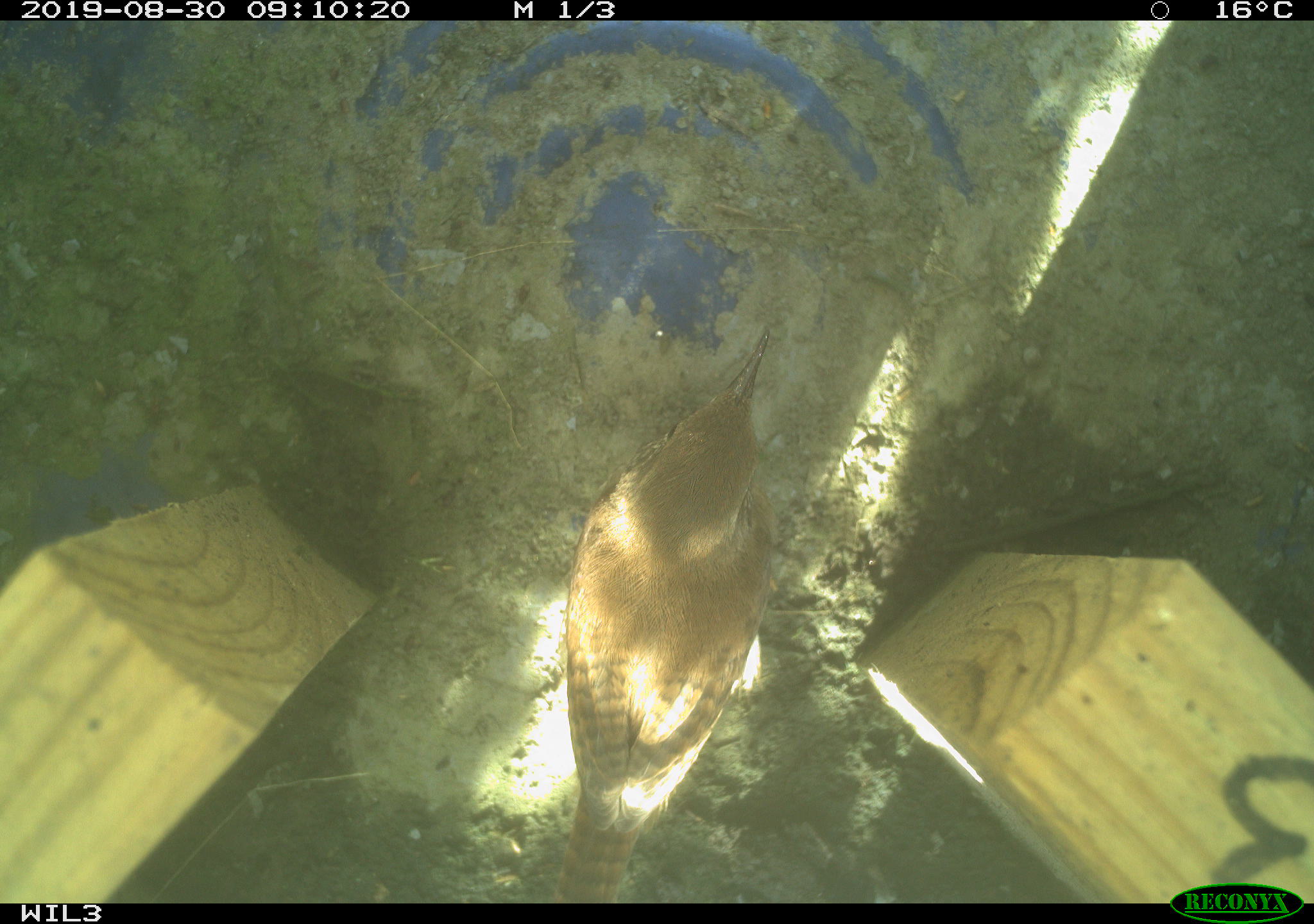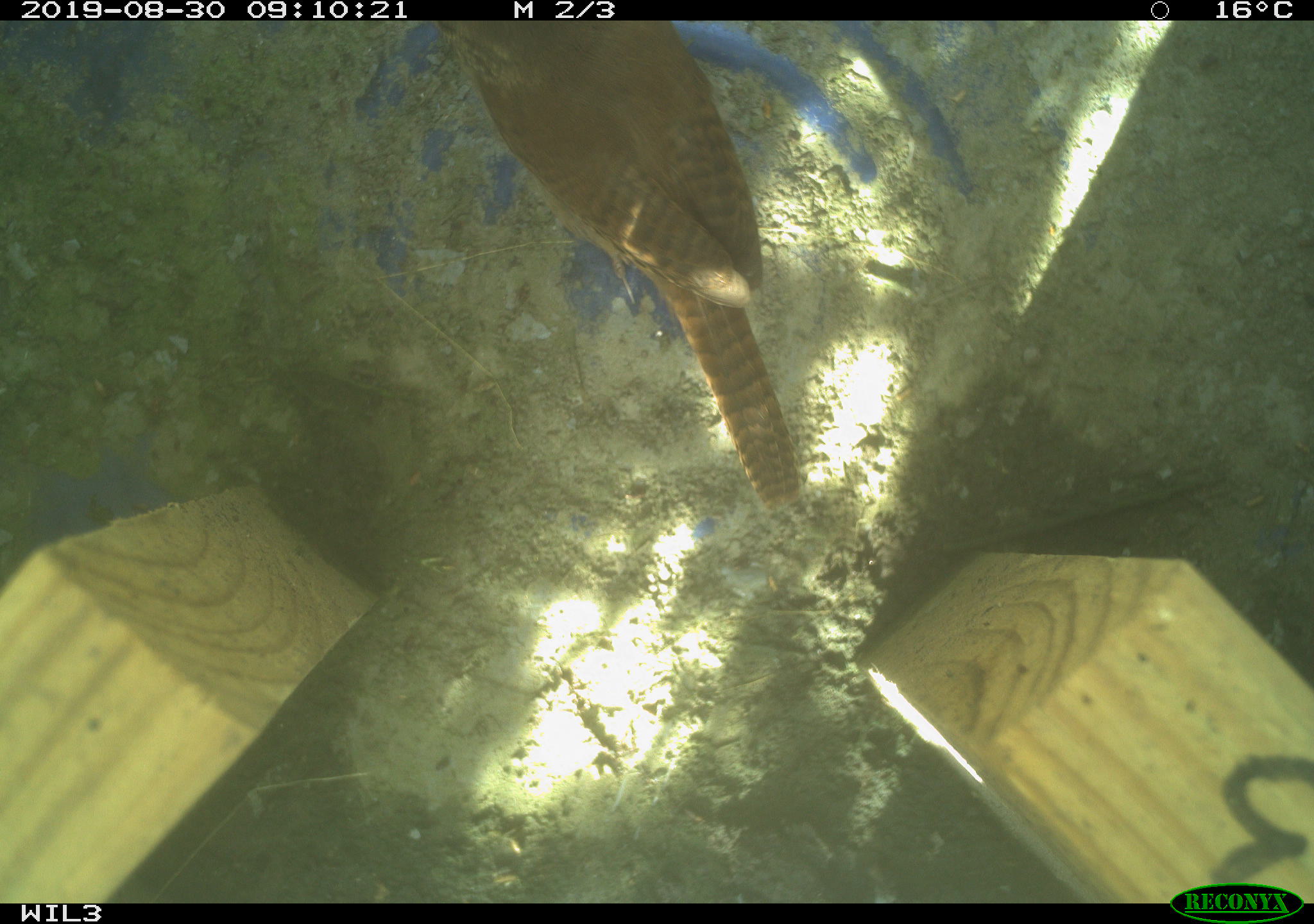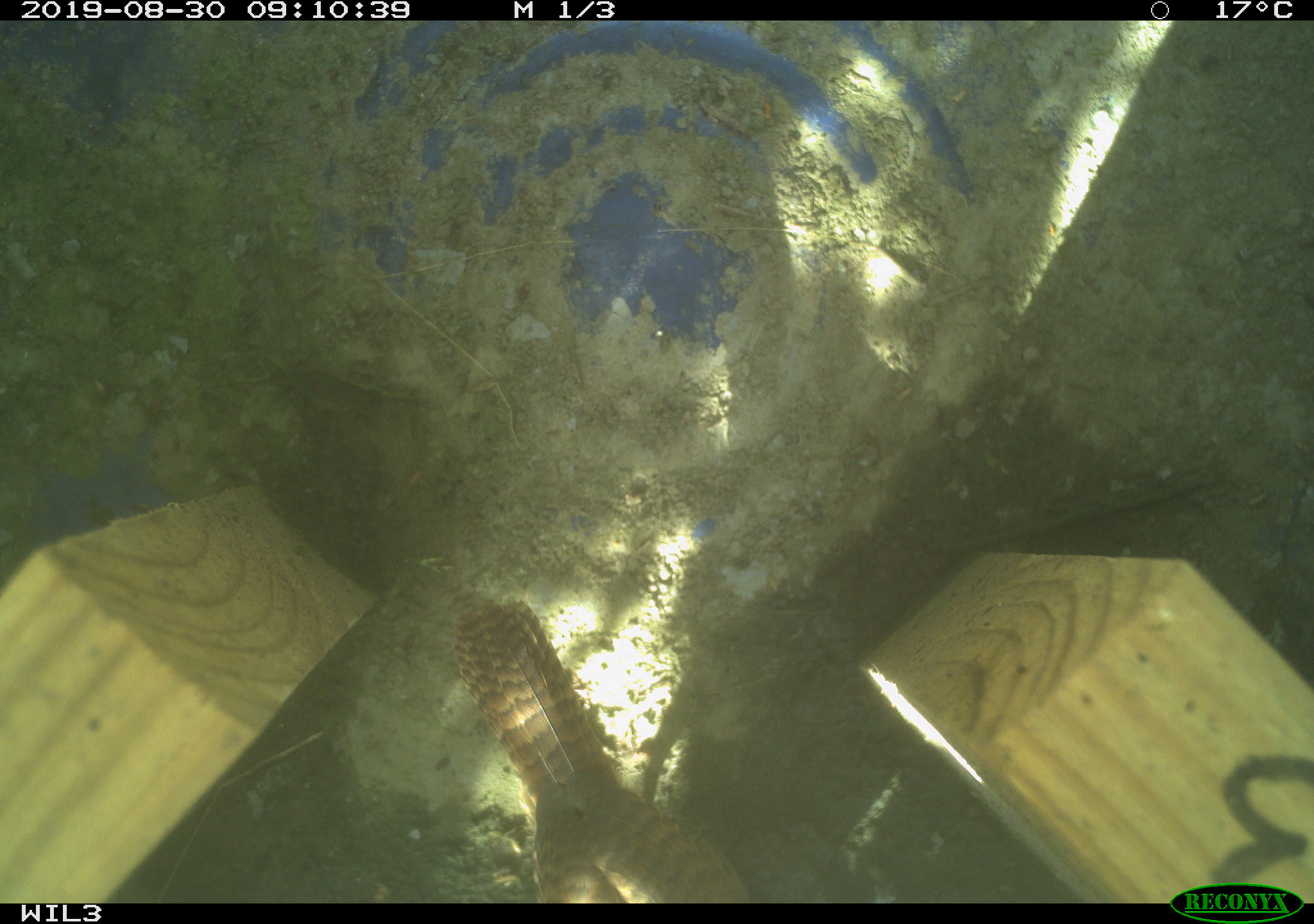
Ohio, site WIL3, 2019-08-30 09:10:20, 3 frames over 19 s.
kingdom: Animalia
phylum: Chordata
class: Aves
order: Passeriformes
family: Troglodytidae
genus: Troglodytes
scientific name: Troglodytes aedon aedon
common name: northern house wren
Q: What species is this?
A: Northern house wren (Troglodytes aedon aedon).